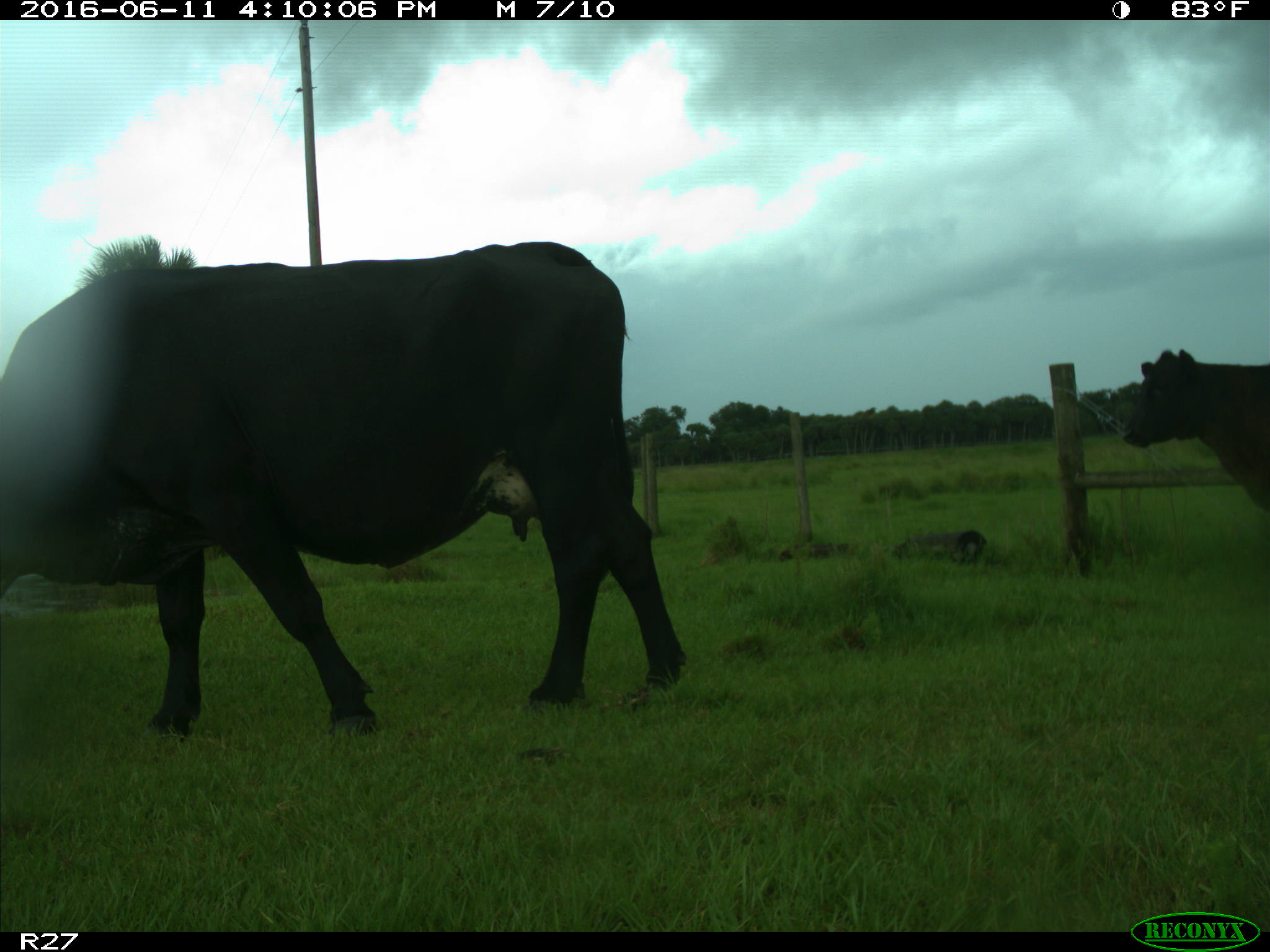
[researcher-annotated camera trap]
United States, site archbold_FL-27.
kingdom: Animalia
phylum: Chordata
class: Mammalia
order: Artiodactyla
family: Bovidae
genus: Bos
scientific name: Bos taurus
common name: domestic cow